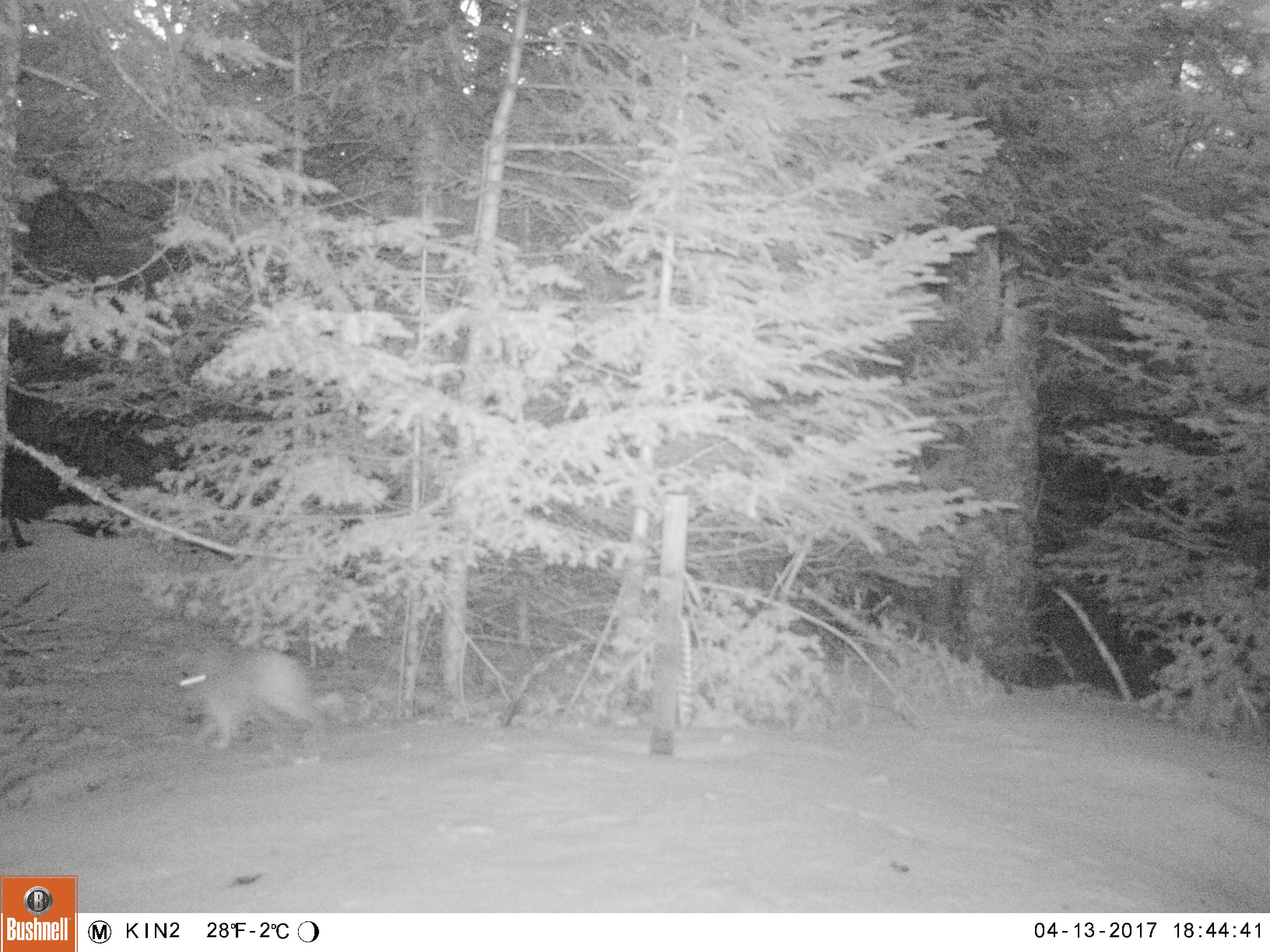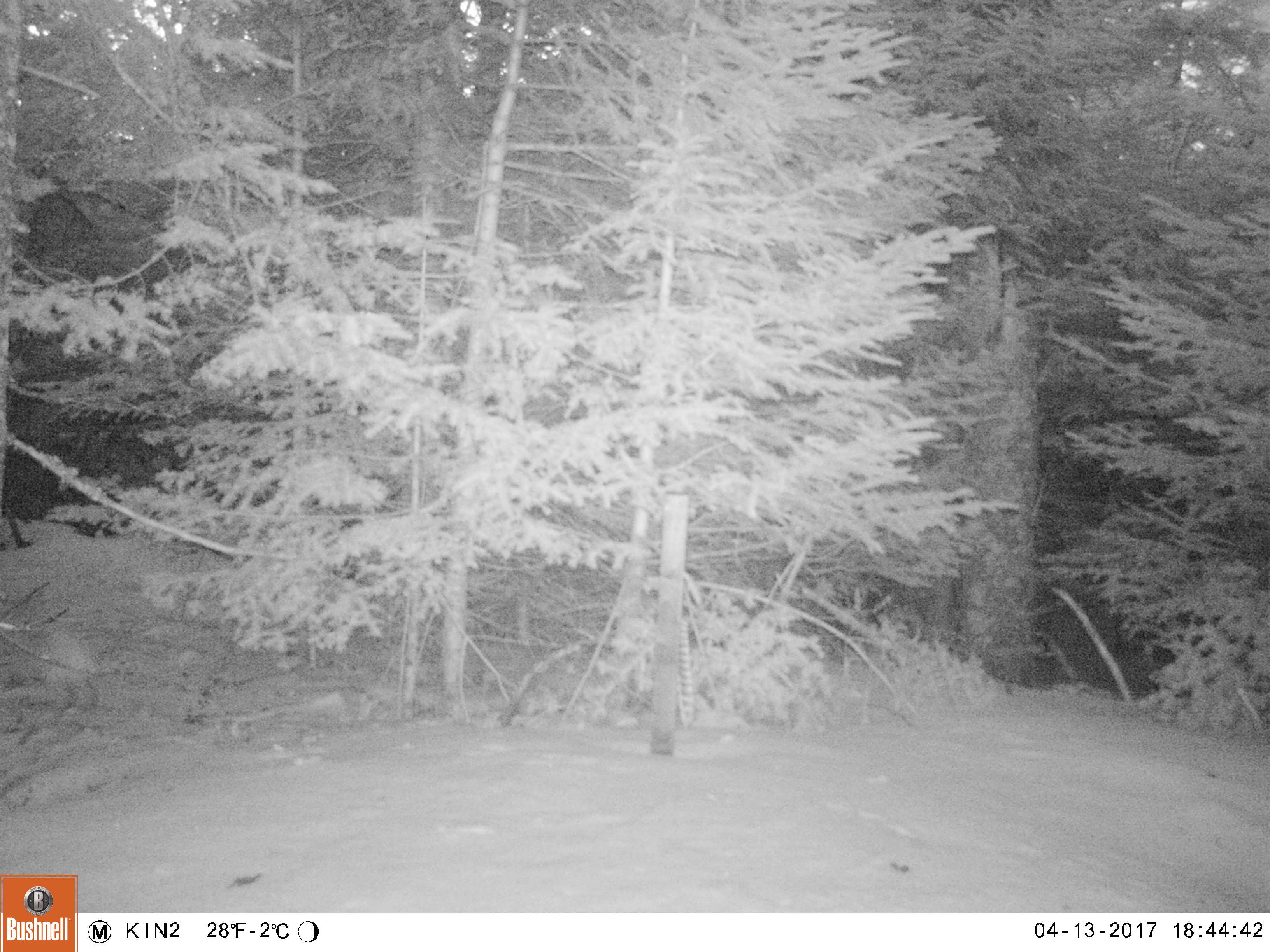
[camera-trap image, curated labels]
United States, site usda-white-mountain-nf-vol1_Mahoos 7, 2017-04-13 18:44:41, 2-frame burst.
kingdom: Animalia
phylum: Chordata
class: Mammalia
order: Lagomorpha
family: Leporidae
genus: Lepus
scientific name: Lepus americanus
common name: snowshoe hare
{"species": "snowshoe hare (Lepus americanus)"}